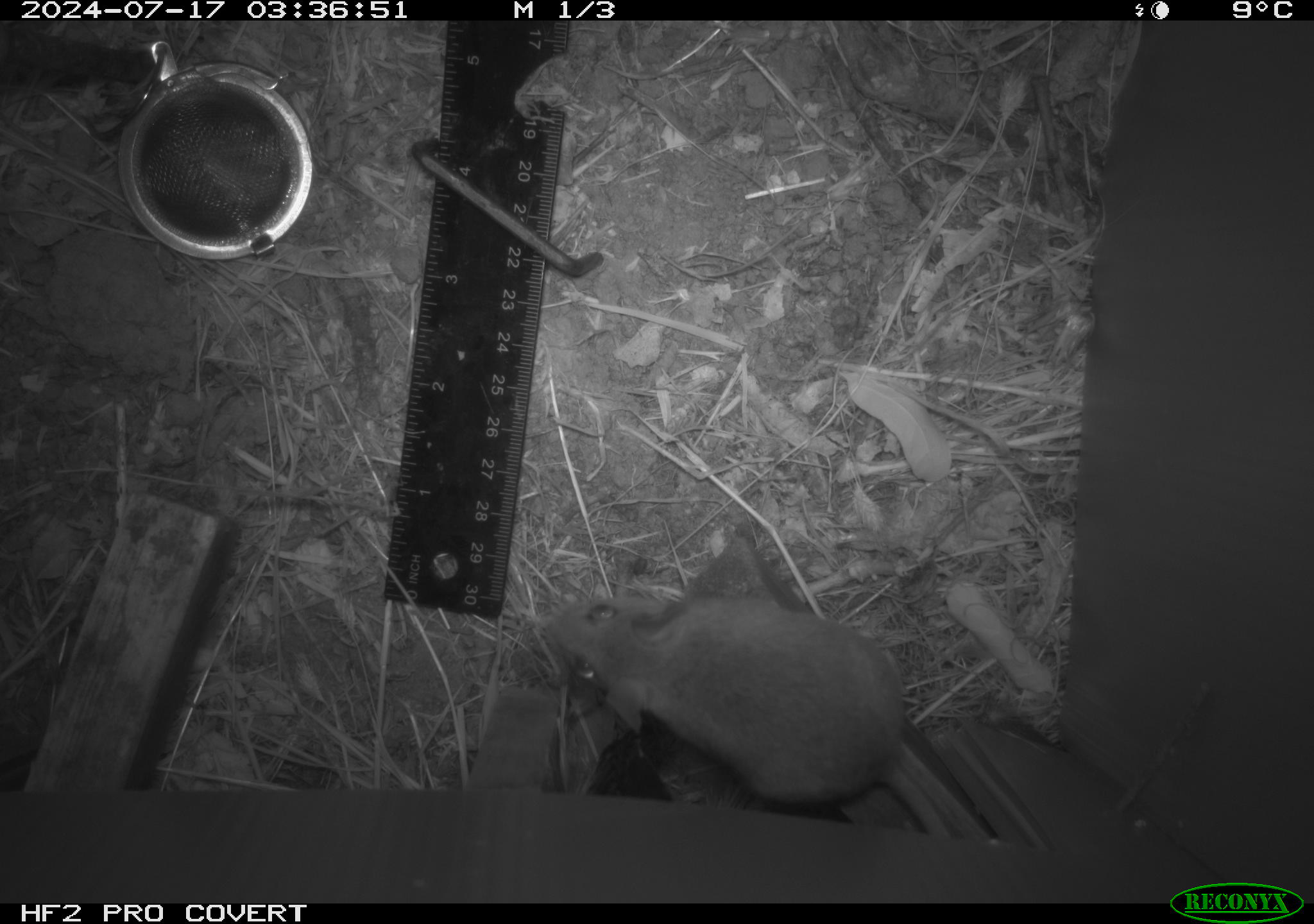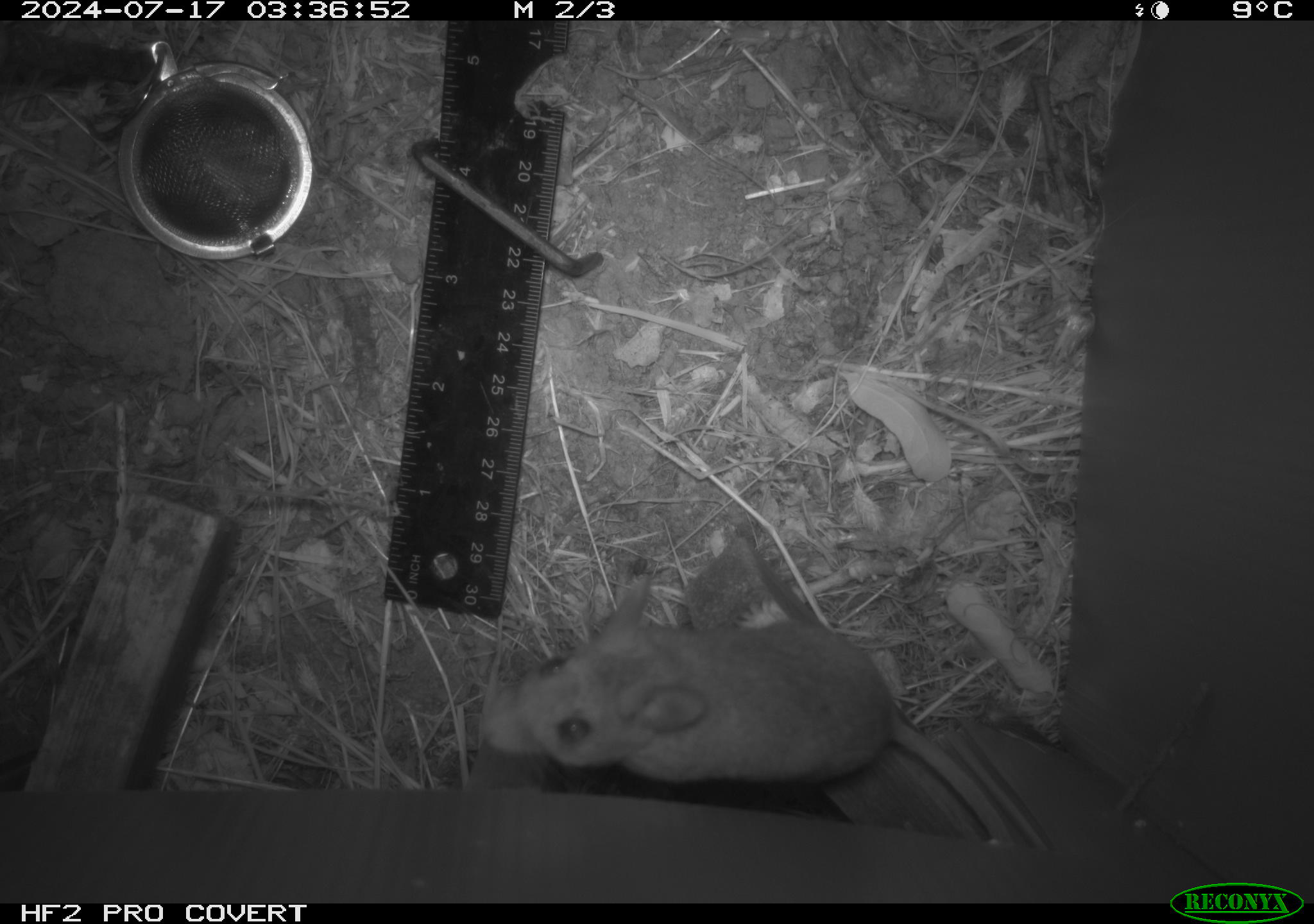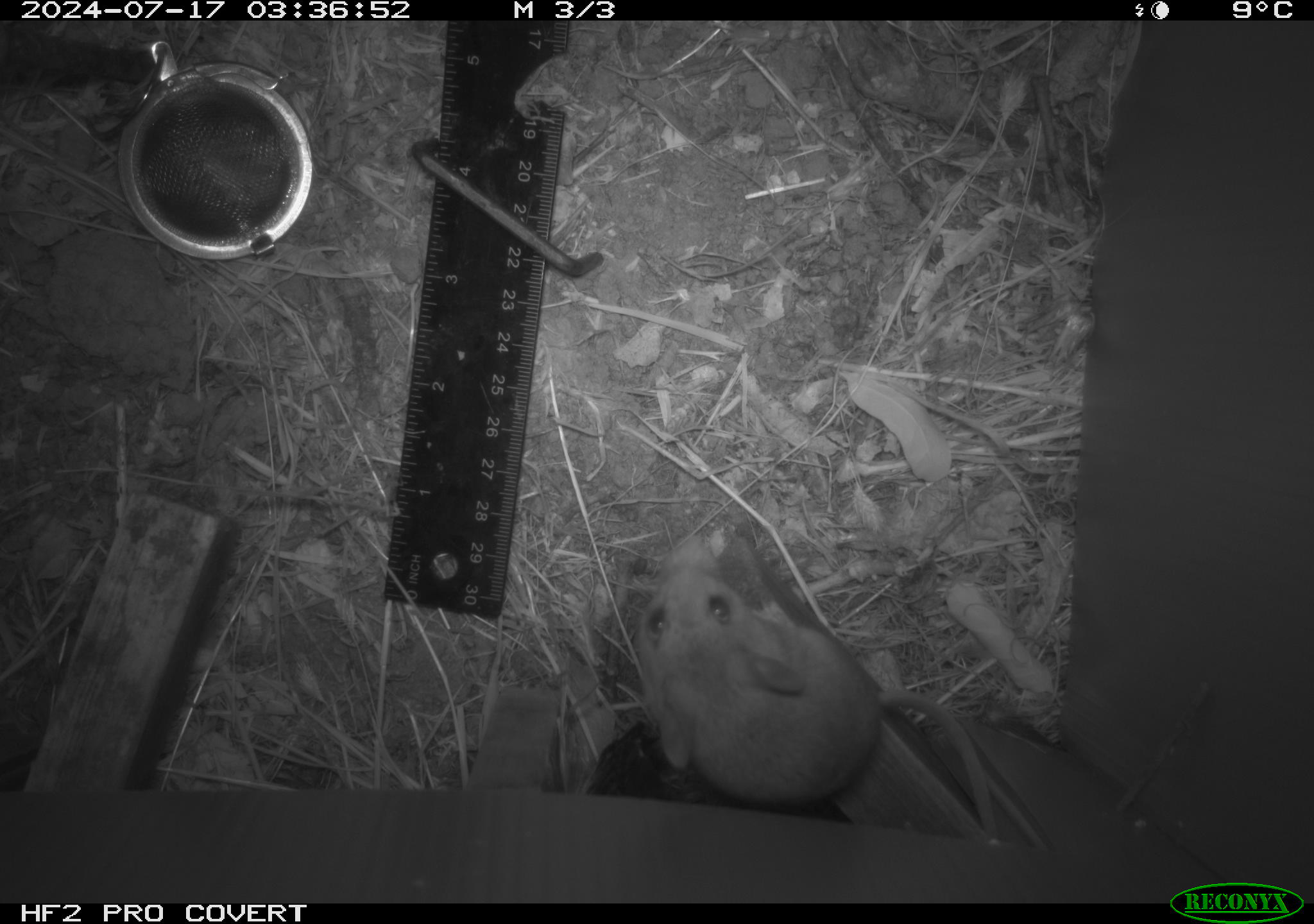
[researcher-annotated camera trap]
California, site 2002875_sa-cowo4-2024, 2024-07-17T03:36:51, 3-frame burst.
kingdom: Animalia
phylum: Chordata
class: Mammalia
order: Rodentia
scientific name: Rodentia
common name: rodent